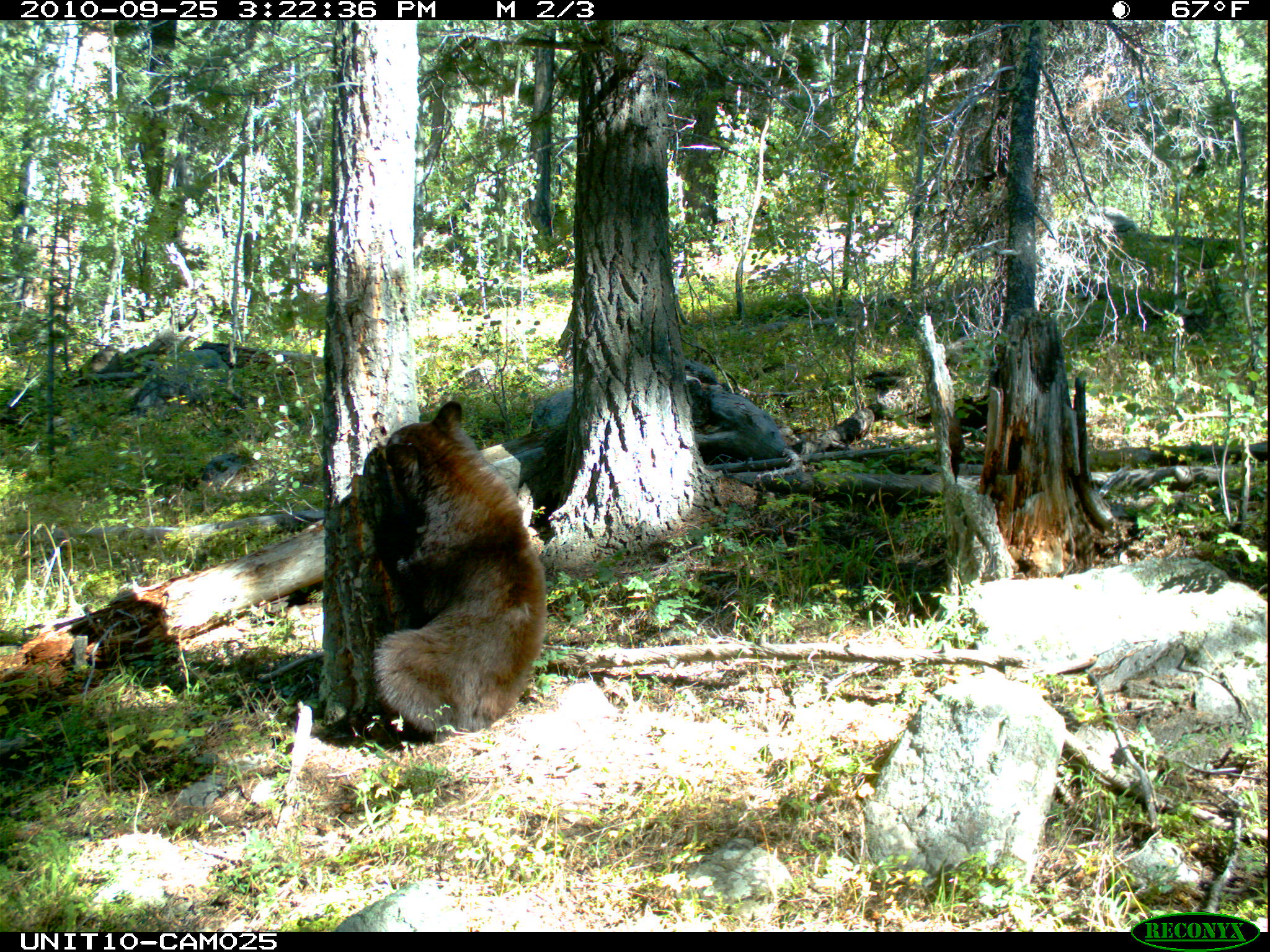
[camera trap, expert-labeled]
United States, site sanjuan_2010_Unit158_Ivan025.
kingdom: Animalia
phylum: Chordata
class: Mammalia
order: Carnivora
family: Ursidae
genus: Ursus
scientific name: Ursus americanus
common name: american black bear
Ursus americanus (american black bear).